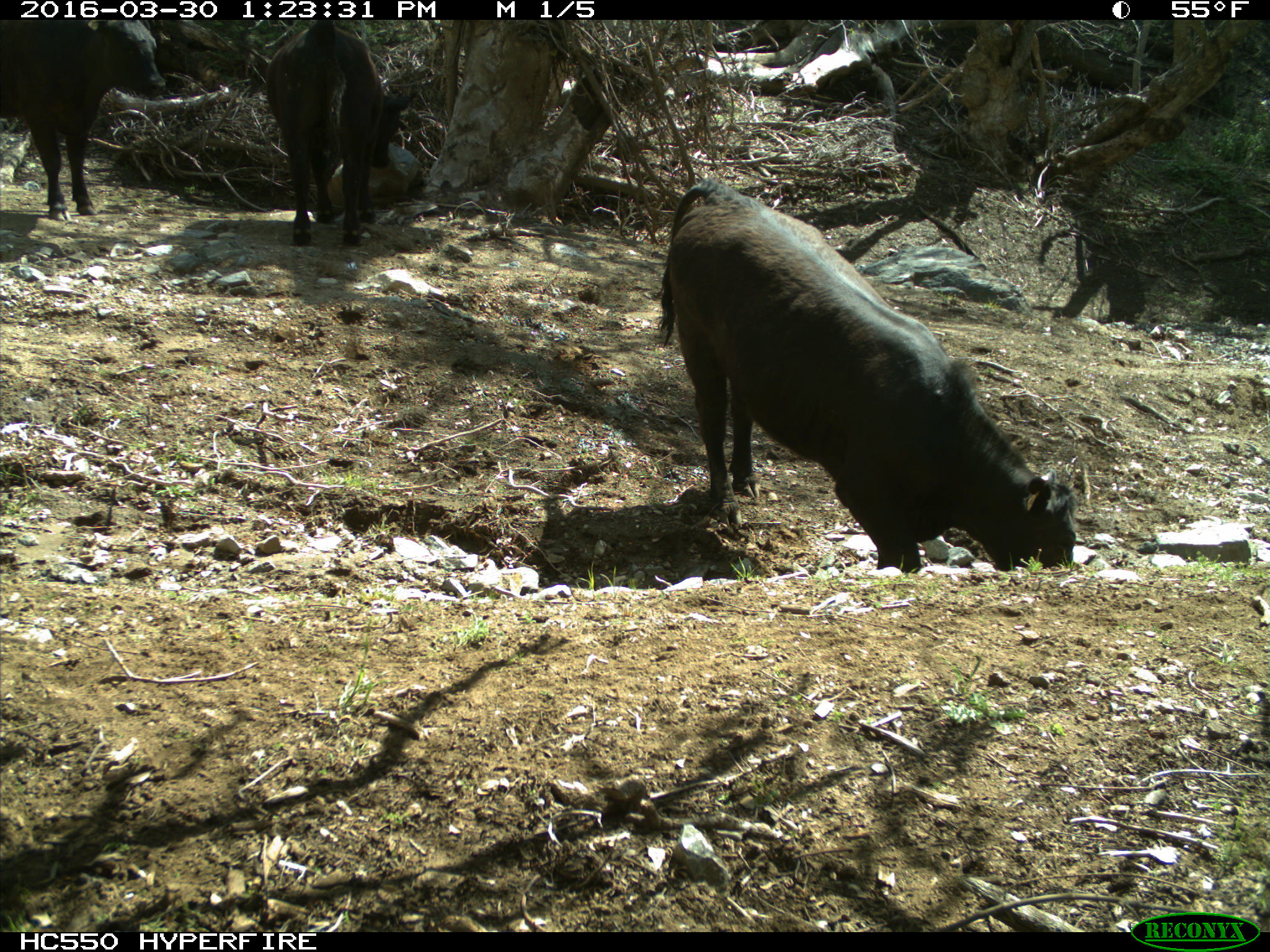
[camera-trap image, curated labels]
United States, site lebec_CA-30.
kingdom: Animalia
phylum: Chordata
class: Mammalia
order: Artiodactyla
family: Bovidae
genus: Bos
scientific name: Bos taurus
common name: domestic cow